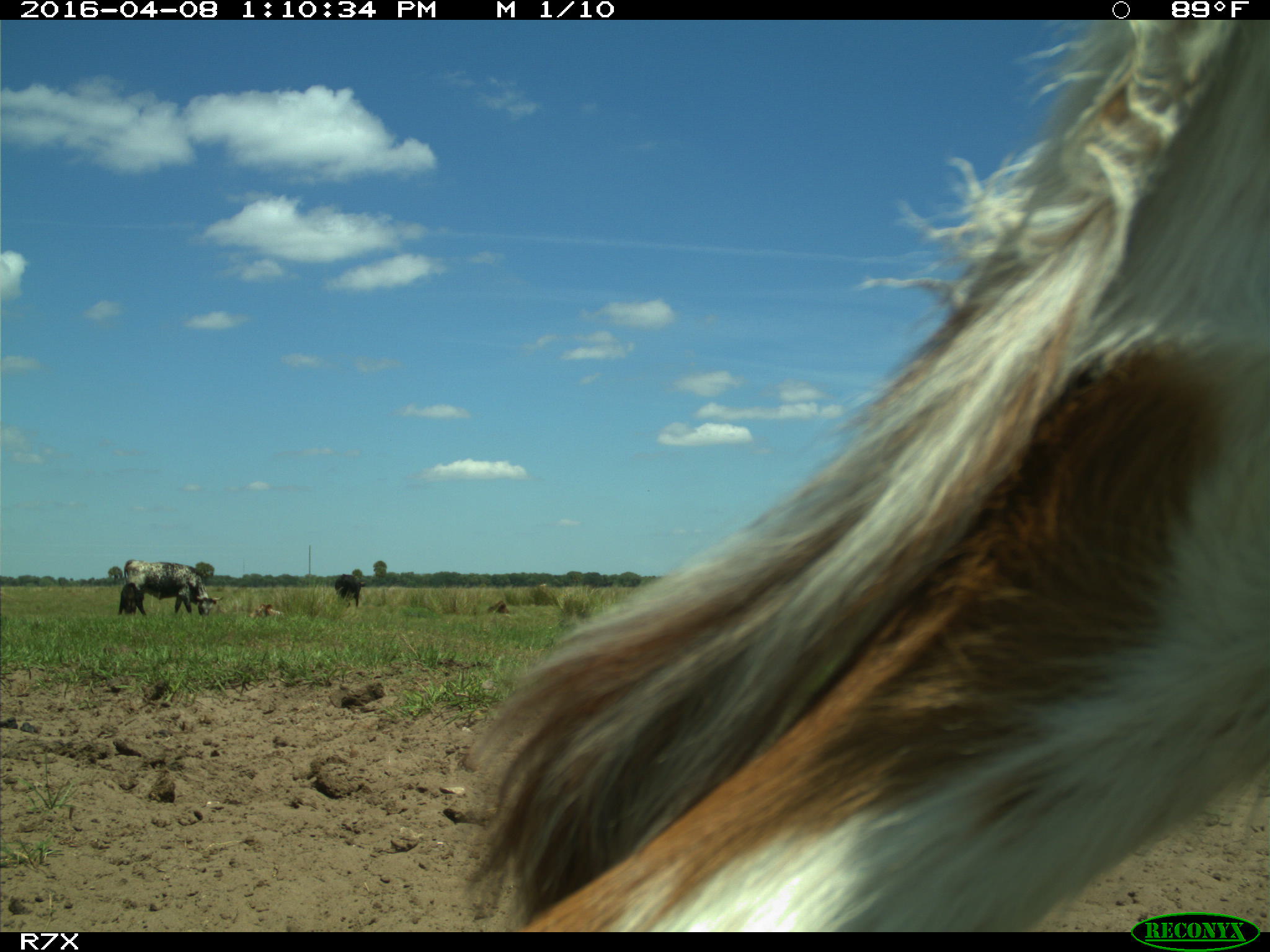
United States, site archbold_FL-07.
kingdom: Animalia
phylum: Chordata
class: Mammalia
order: Artiodactyla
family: Bovidae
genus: Bos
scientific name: Bos taurus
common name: domestic cow